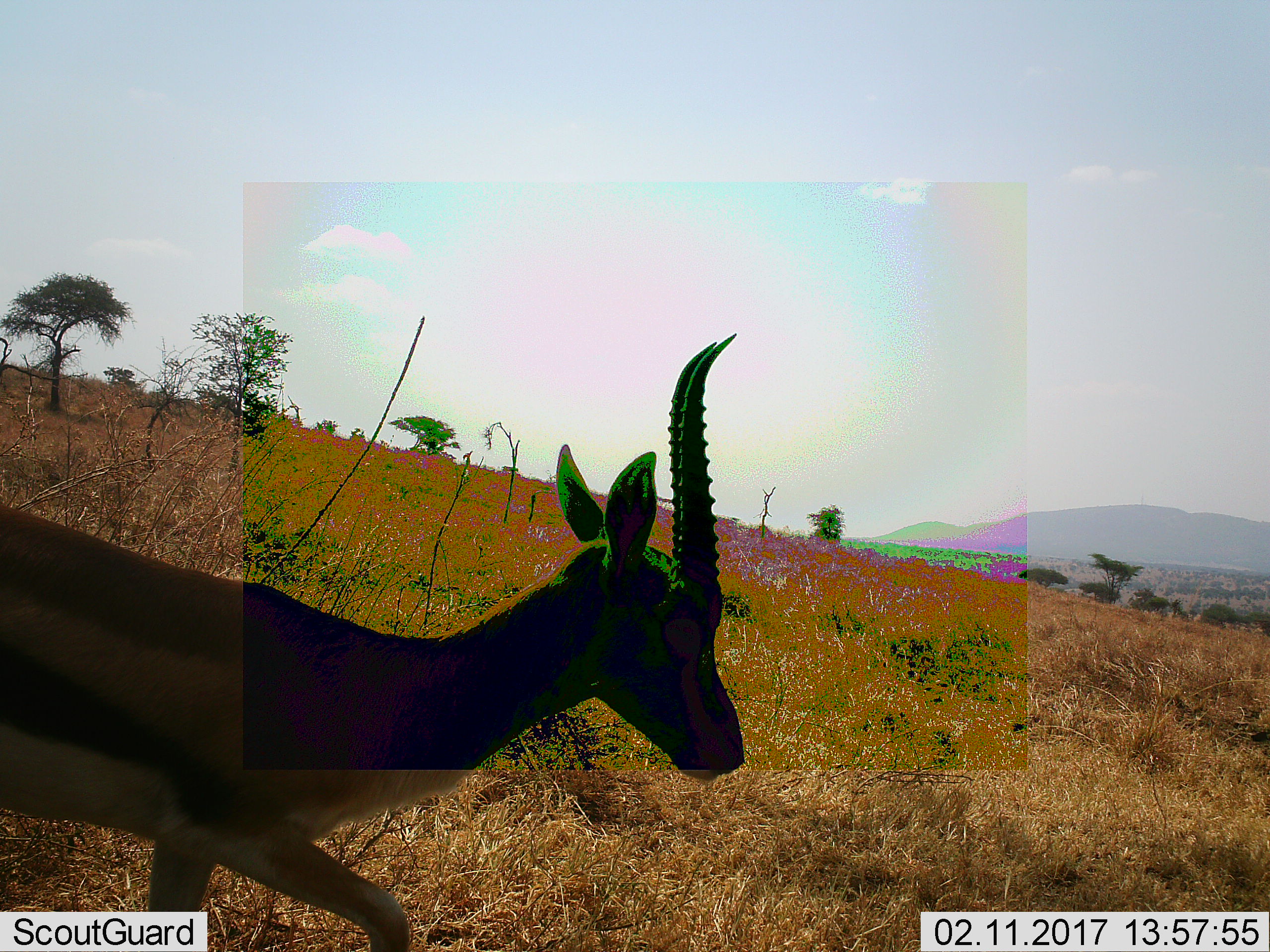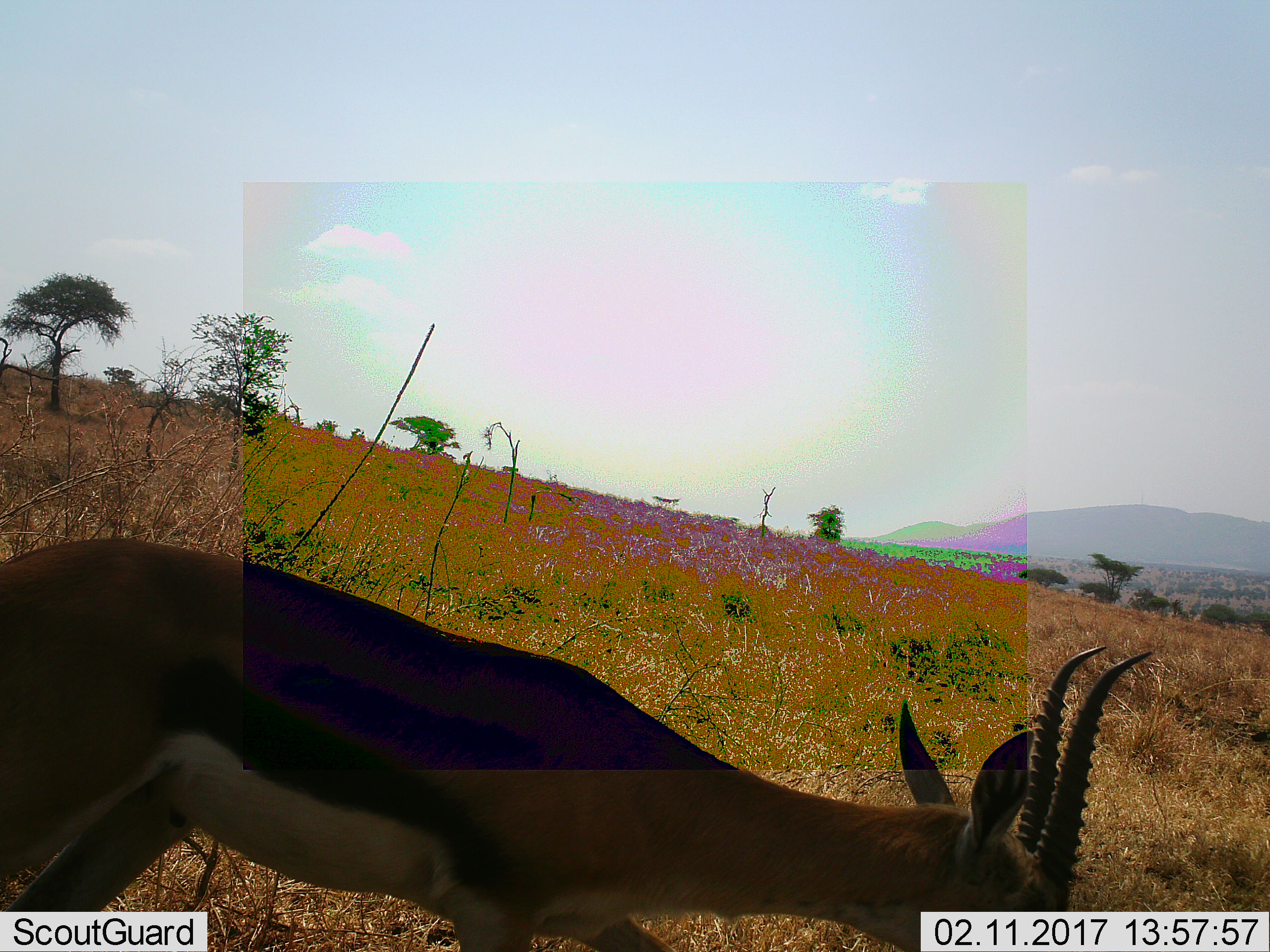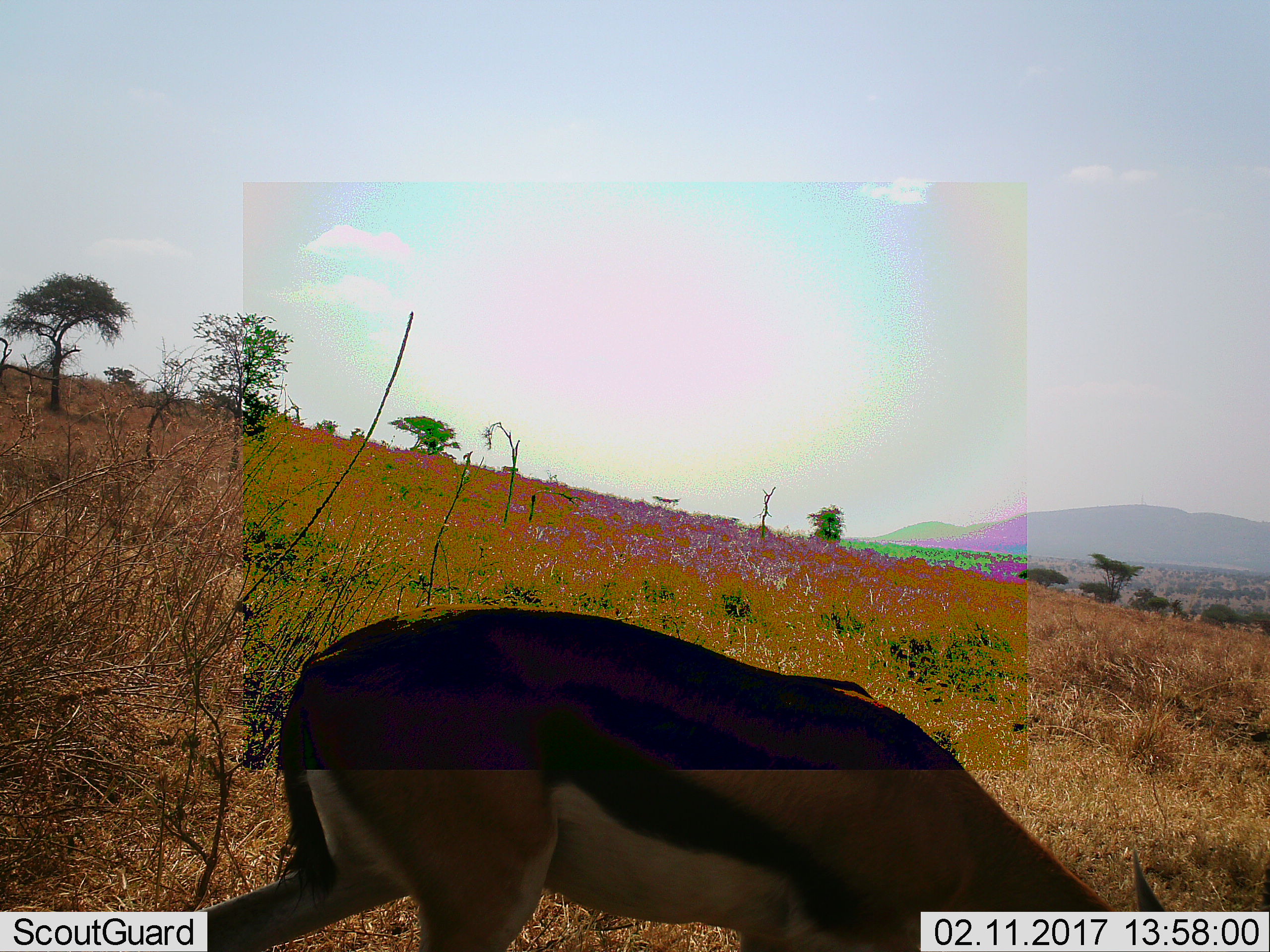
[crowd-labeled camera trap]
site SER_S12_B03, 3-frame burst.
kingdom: Animalia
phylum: Chordata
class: Mammalia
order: Artiodactyla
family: Bovidae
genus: Eudorcas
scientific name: Eudorcas thomsonii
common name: thomson's gazelle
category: gazellethomsons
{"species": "gazellethomsons (thomson's gazelle) (Eudorcas thomsonii)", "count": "1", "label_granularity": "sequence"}